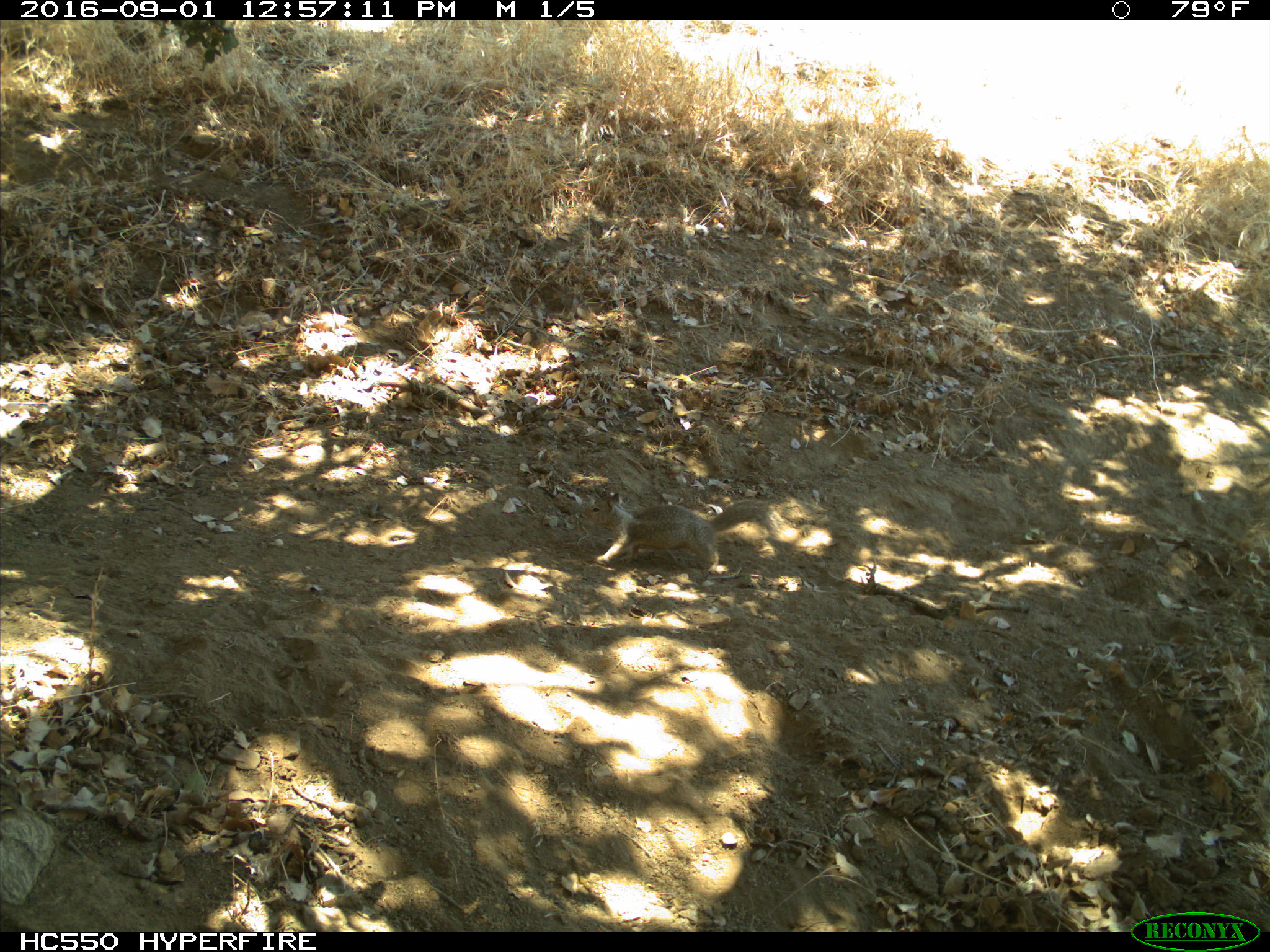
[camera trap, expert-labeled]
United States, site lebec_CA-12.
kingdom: Animalia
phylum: Chordata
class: Mammalia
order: Rodentia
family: Sciuridae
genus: Otospermophilus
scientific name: Otospermophilus beecheyi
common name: california ground squirrel